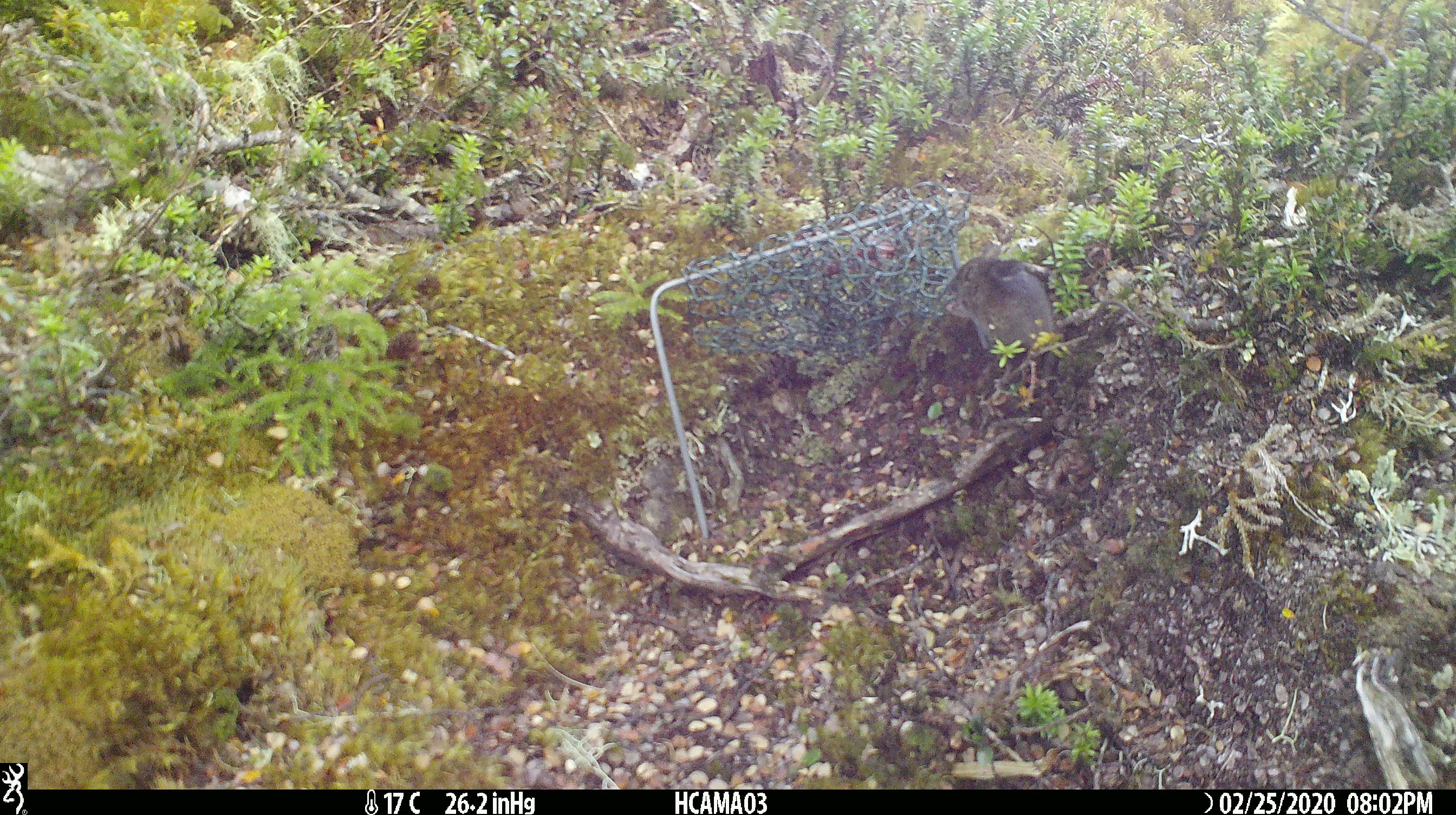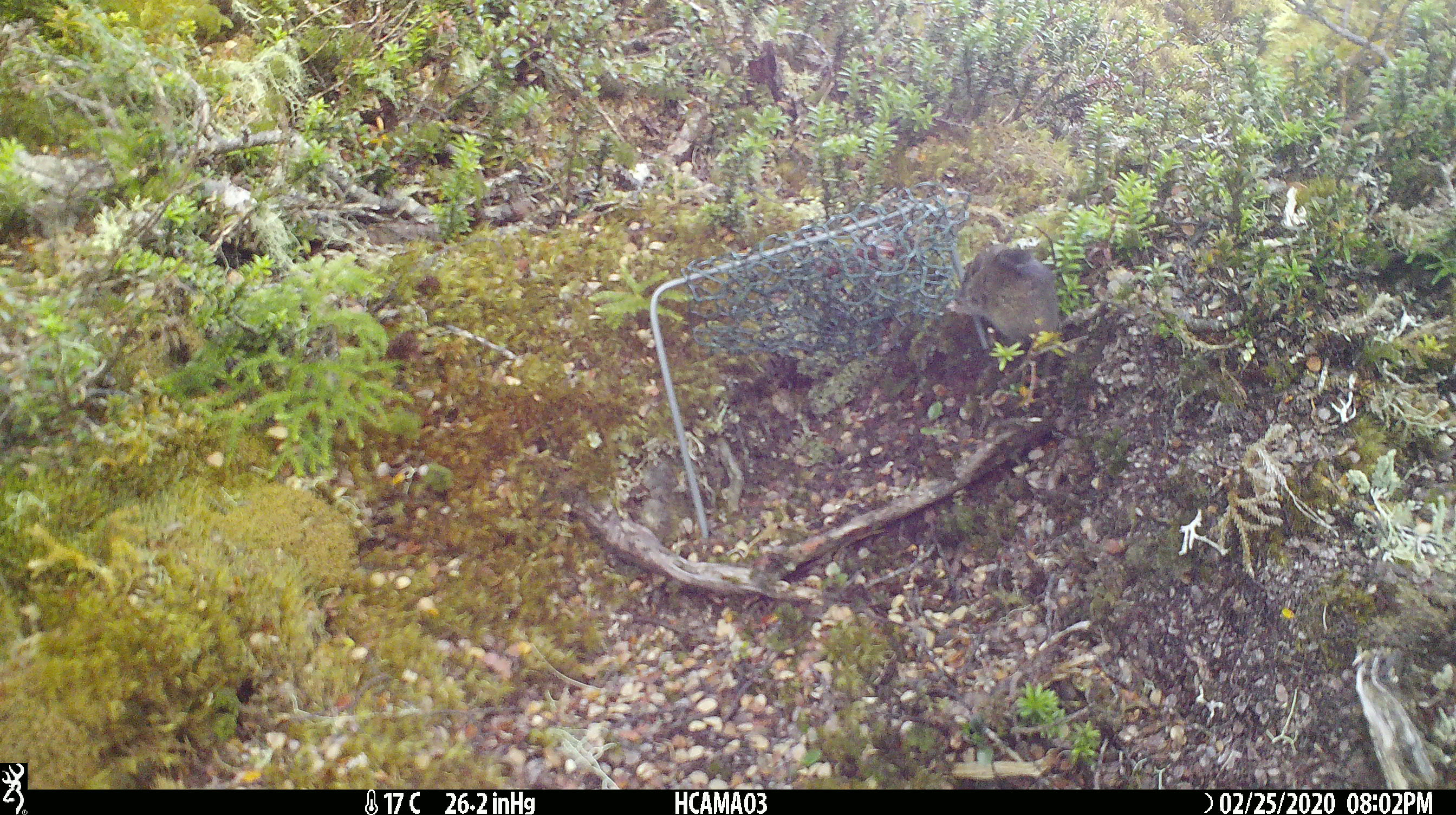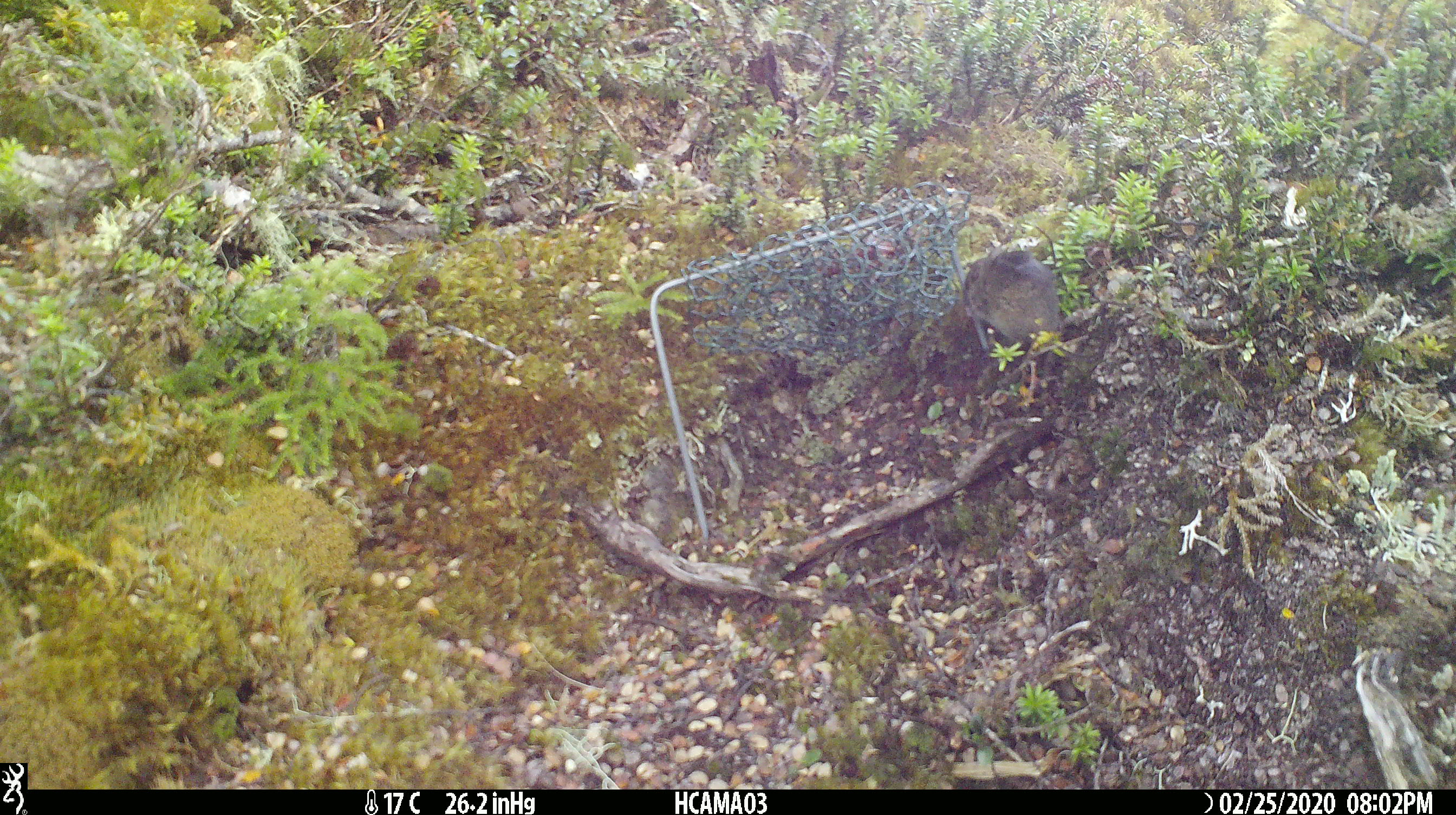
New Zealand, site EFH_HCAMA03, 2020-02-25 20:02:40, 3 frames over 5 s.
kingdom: Animalia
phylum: Chordata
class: Mammalia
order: Rodentia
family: Muridae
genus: Mus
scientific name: Mus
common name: mouse